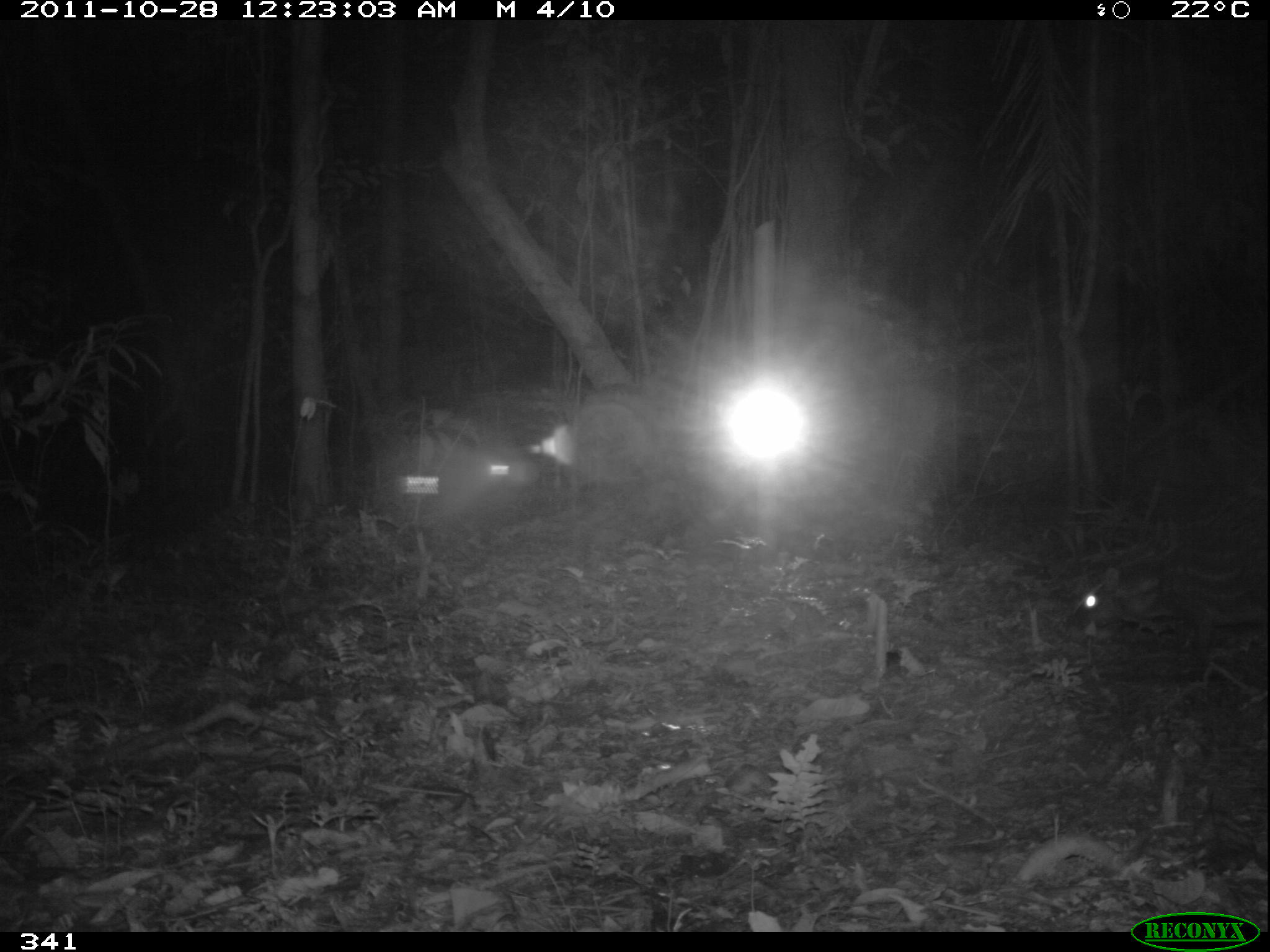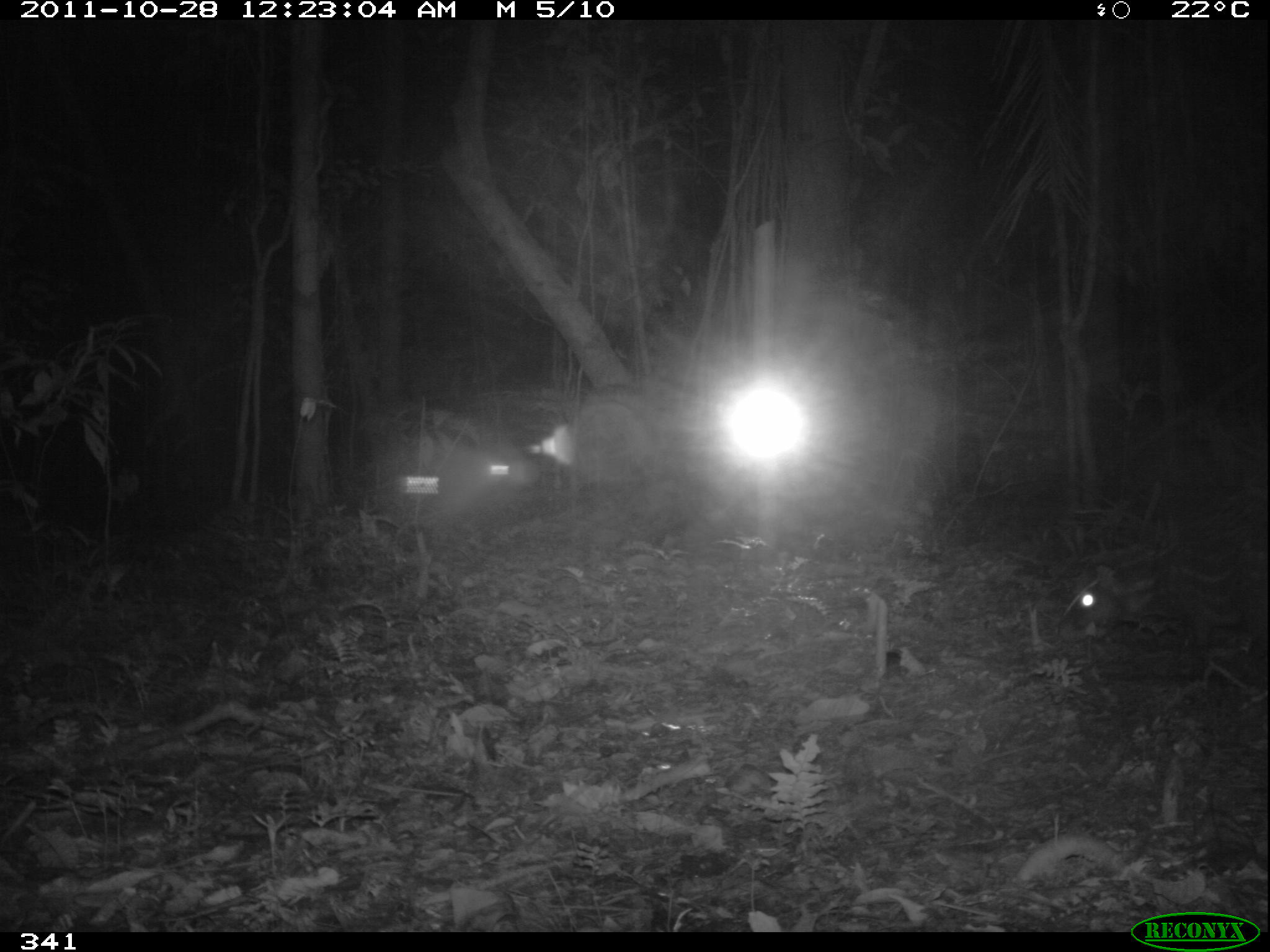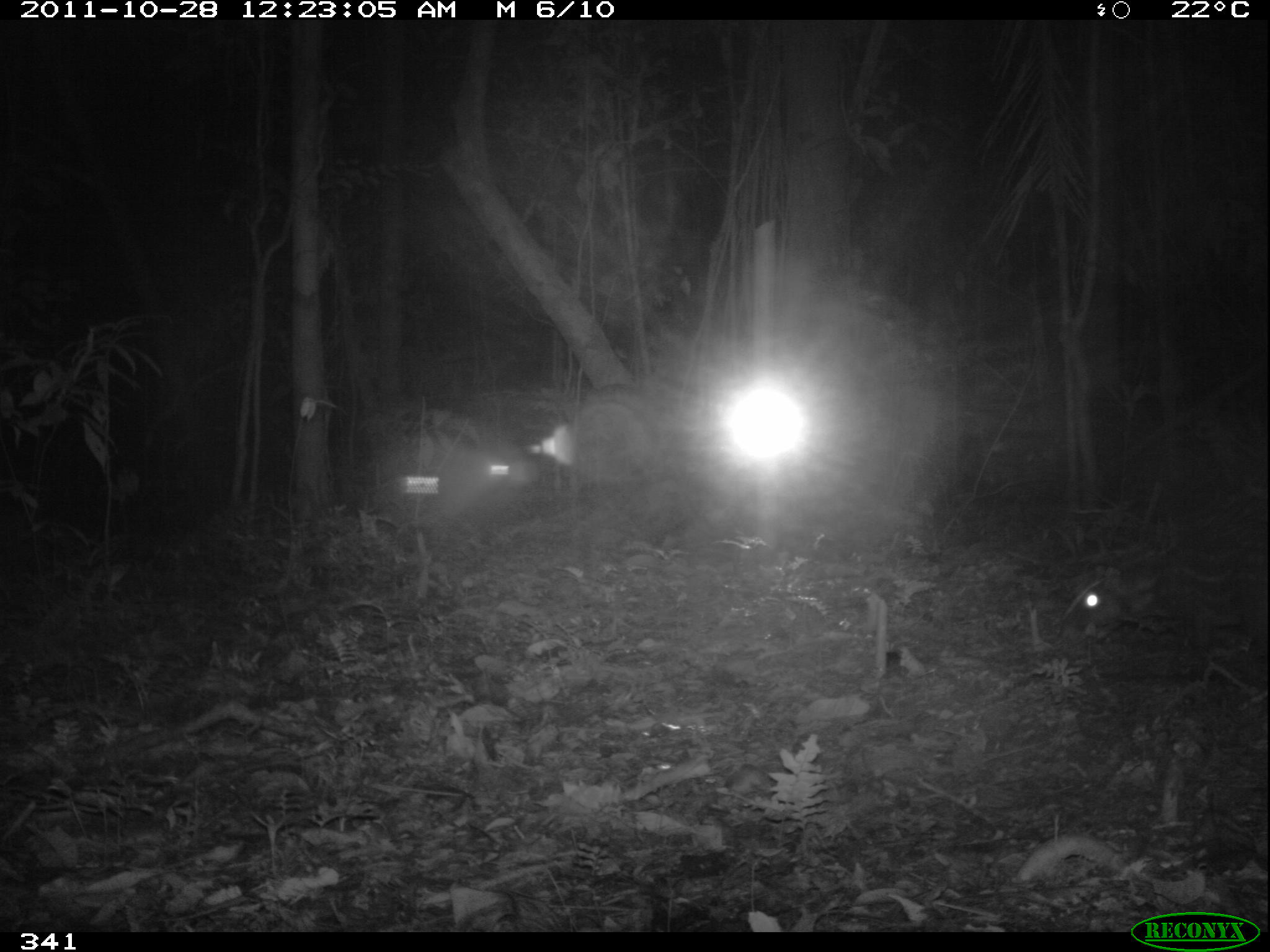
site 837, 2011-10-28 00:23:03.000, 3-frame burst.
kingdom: Animalia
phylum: Chordata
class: Mammalia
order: Rodentia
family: Cuniculidae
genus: Cuniculus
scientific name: Cuniculus paca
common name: spotted paca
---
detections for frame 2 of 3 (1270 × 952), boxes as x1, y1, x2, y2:
cuniculus paca: 1058, 527, 1267, 696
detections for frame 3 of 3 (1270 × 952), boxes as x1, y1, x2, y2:
cuniculus paca: 1057, 519, 1267, 687